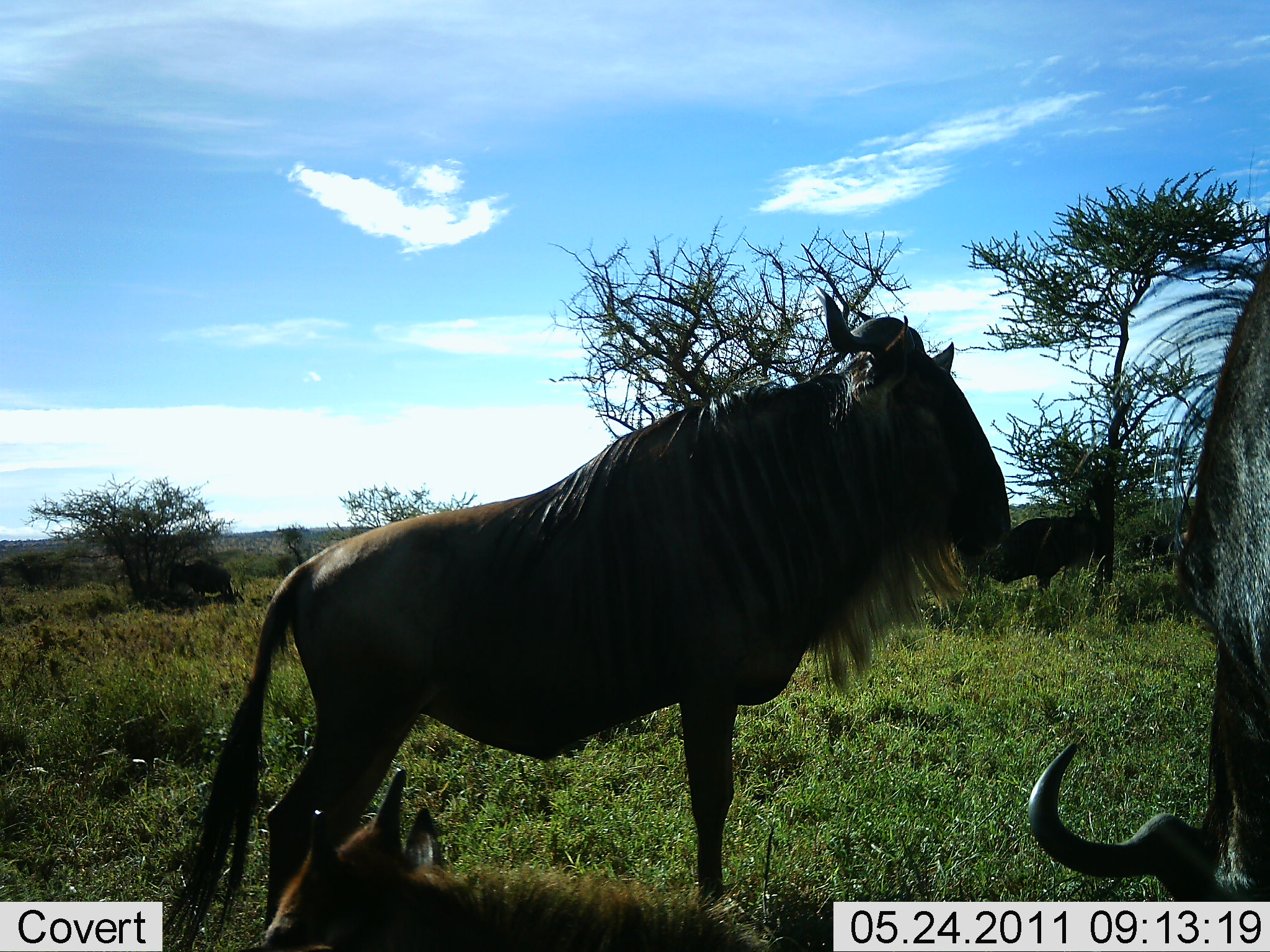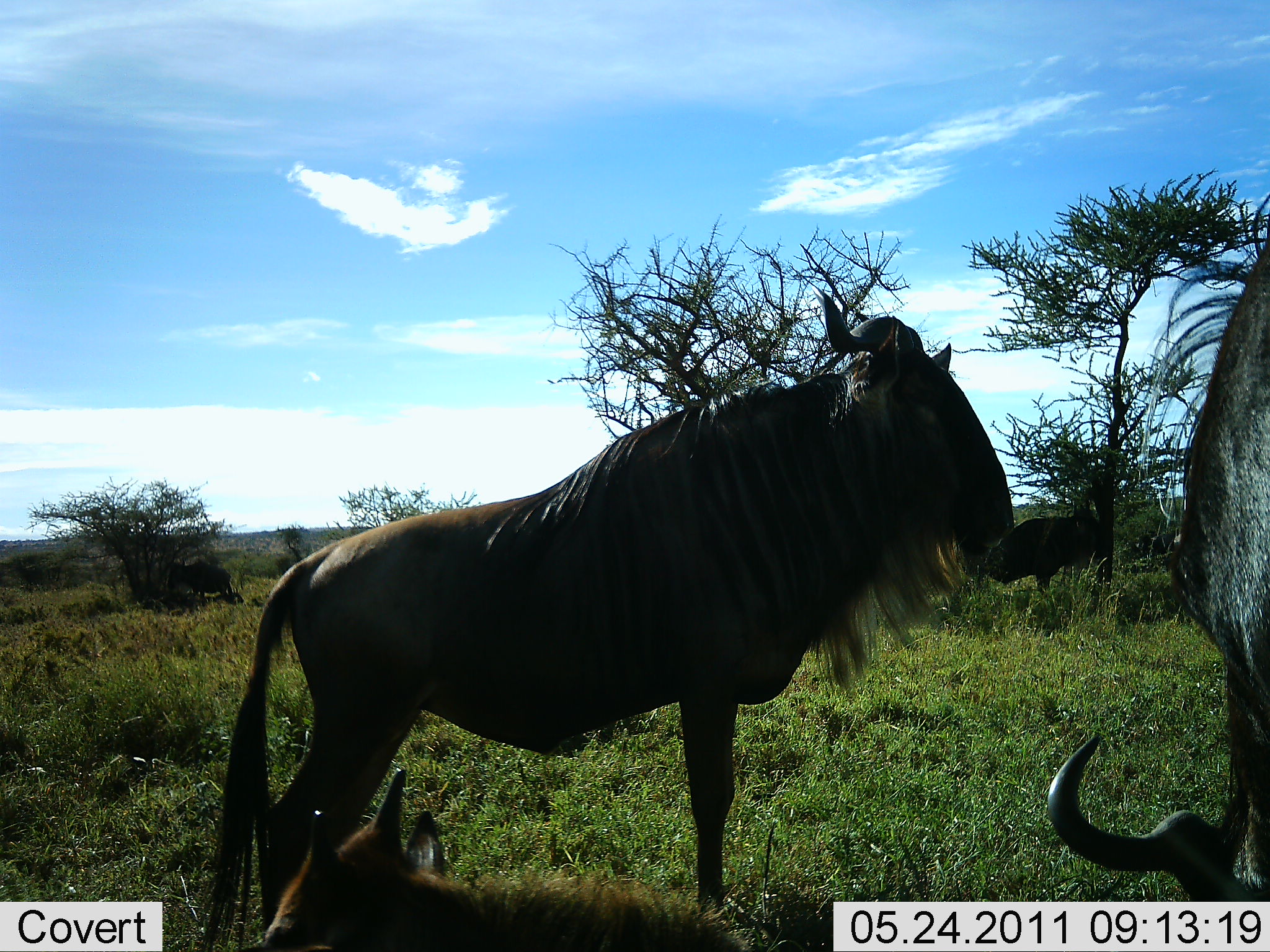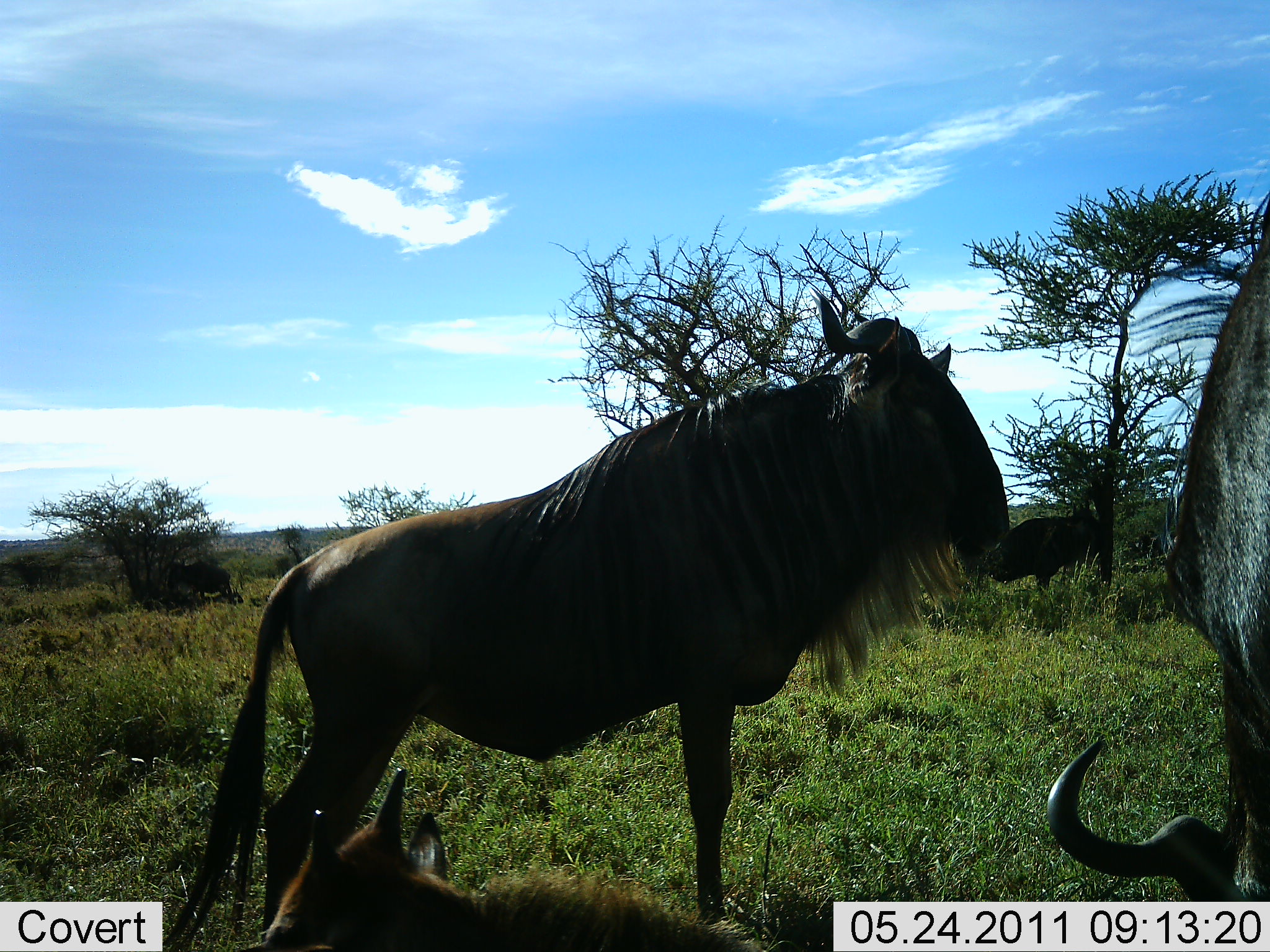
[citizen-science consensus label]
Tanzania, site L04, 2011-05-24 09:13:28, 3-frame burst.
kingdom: Animalia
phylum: Chordata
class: Mammalia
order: Artiodactyla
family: Bovidae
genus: Connochaetes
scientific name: Connochaetes taurinus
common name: blue wildebeest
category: wildebeest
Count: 4.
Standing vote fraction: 100%.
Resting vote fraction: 40%.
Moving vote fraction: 0%.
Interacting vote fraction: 0%.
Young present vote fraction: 20%.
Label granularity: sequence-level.